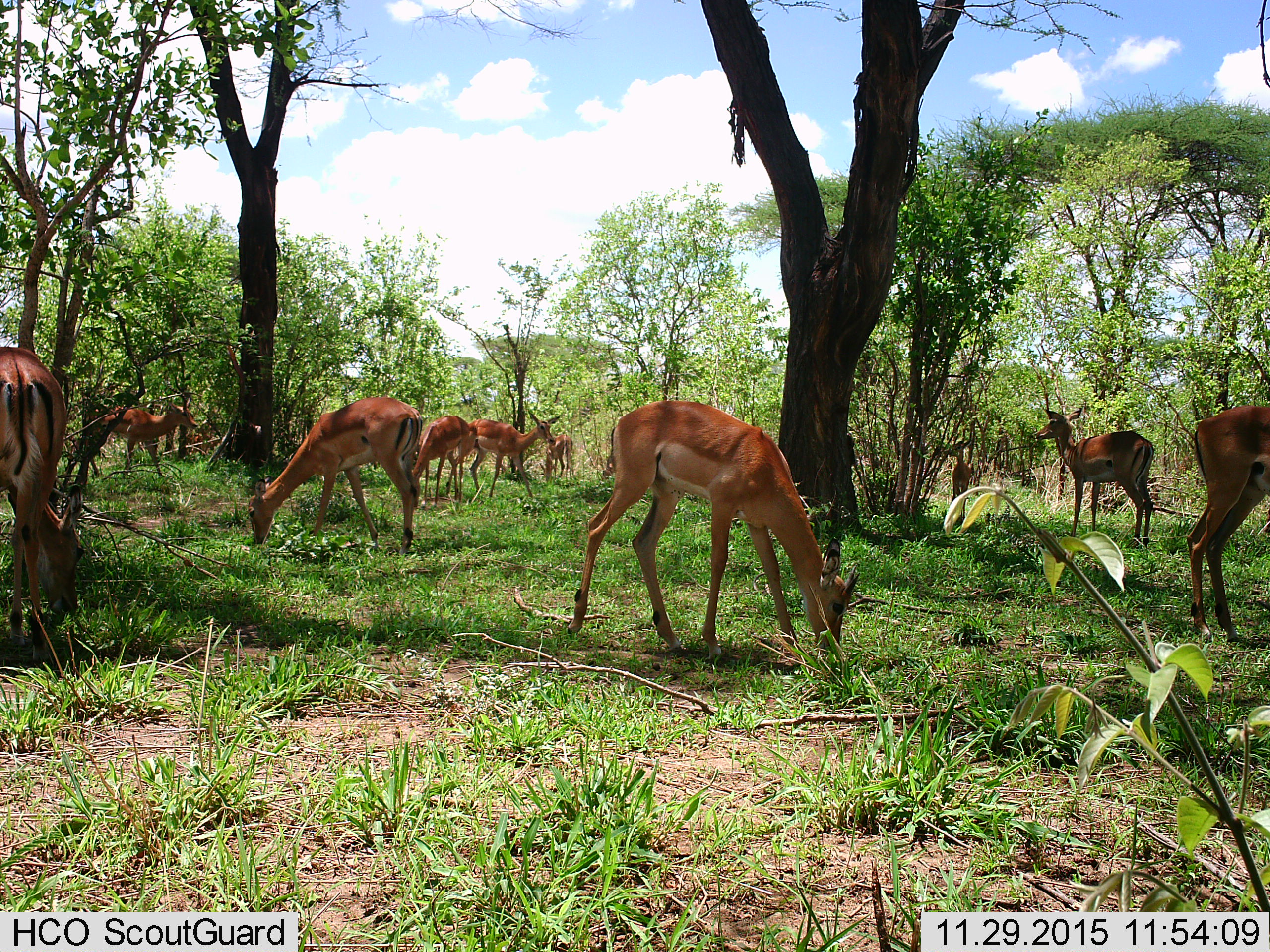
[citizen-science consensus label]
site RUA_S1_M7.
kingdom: Animalia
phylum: Chordata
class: Mammalia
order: Artiodactyla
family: Bovidae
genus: Aepyceros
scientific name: Aepyceros melampus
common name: impala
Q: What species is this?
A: Impala (Aepyceros melampus).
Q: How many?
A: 11-50.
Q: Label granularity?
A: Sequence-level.